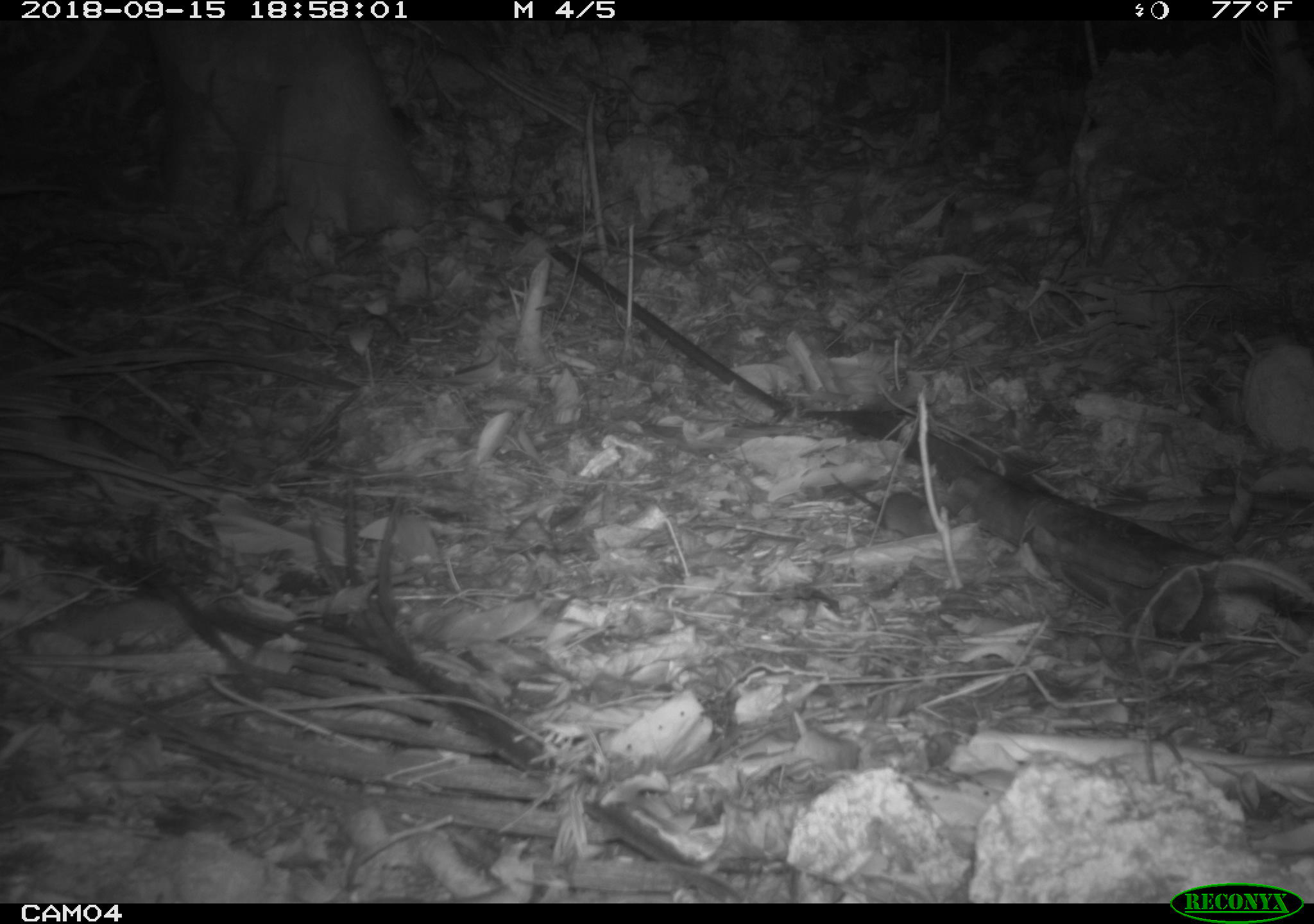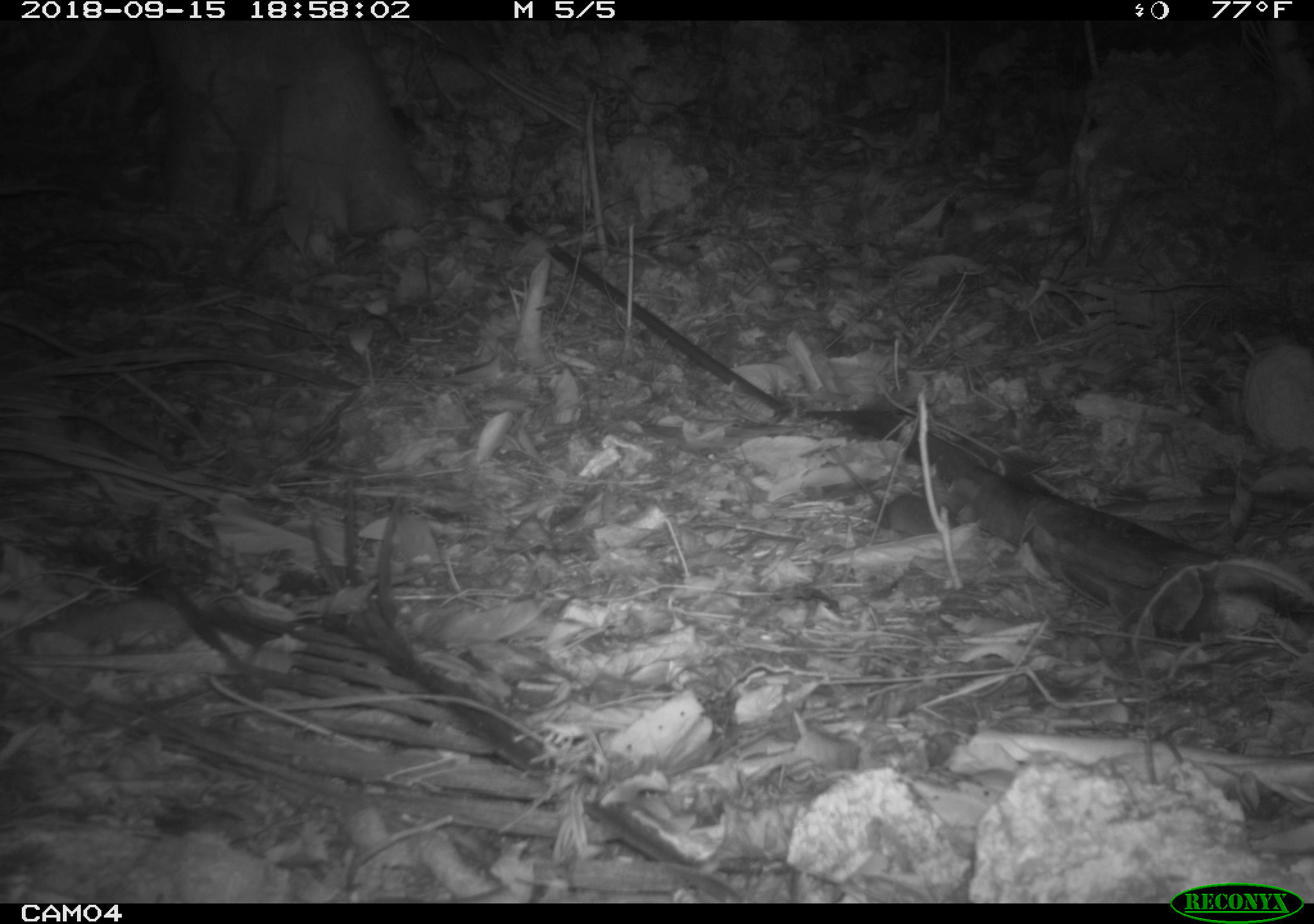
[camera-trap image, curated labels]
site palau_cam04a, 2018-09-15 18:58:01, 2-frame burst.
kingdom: Animalia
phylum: Chordata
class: Mammalia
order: Rodentia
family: Muridae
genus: Rattus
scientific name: Rattus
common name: rat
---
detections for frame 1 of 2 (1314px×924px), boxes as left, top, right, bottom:
rat: 821, 464, 947, 542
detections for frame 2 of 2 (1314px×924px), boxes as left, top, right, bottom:
rat: 826, 454, 934, 539